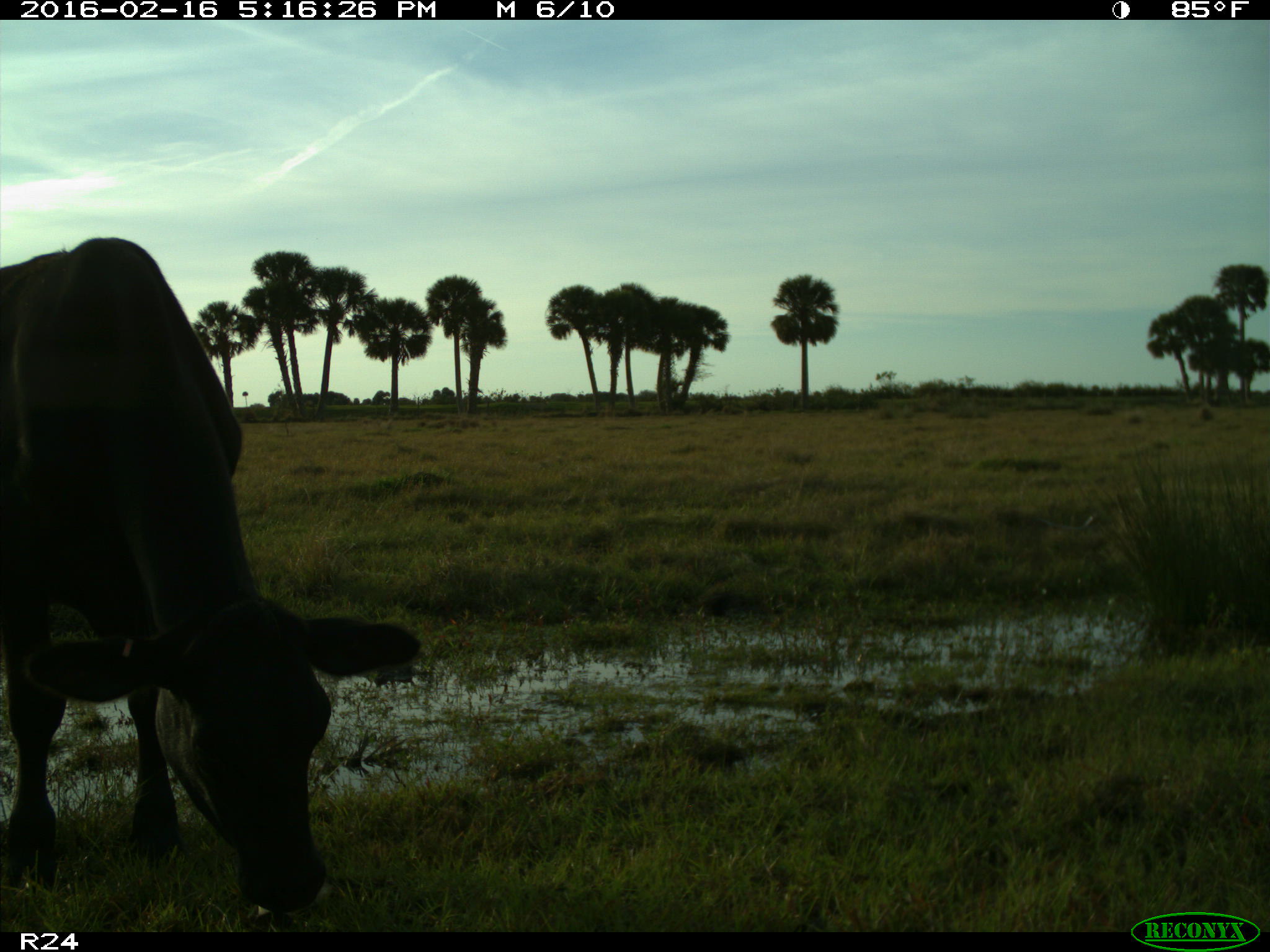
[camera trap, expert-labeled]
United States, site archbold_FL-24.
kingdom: Animalia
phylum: Chordata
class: Mammalia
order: Artiodactyla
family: Bovidae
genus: Bos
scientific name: Bos taurus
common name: domestic cow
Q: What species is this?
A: Bos taurus (domestic cow).